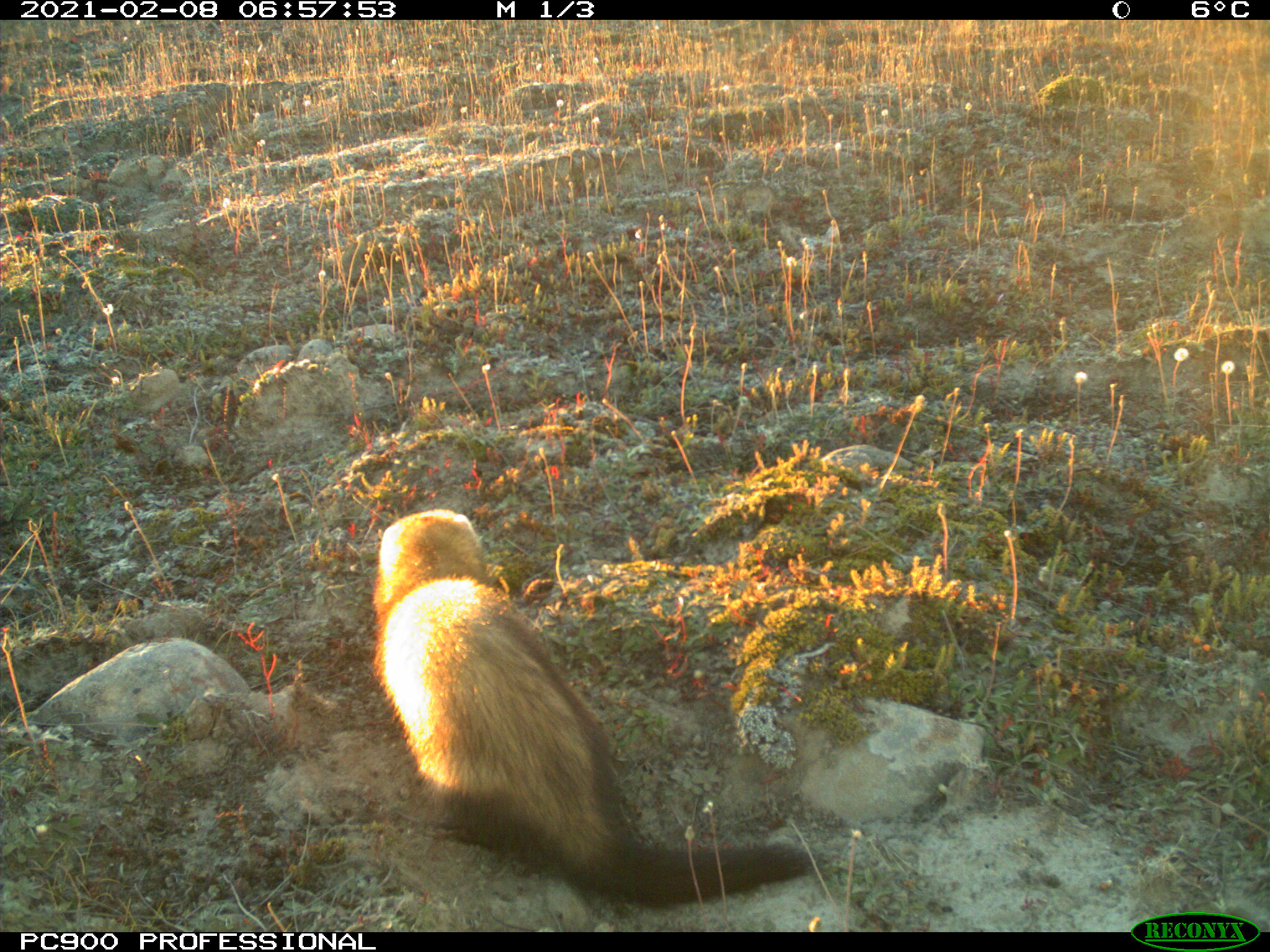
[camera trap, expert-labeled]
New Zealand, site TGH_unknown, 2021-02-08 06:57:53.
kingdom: Animalia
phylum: Chordata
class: Mammalia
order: Carnivora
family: Mustelidae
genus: Mustela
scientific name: Mustela furo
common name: ferret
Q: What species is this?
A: Ferret (Mustela furo).